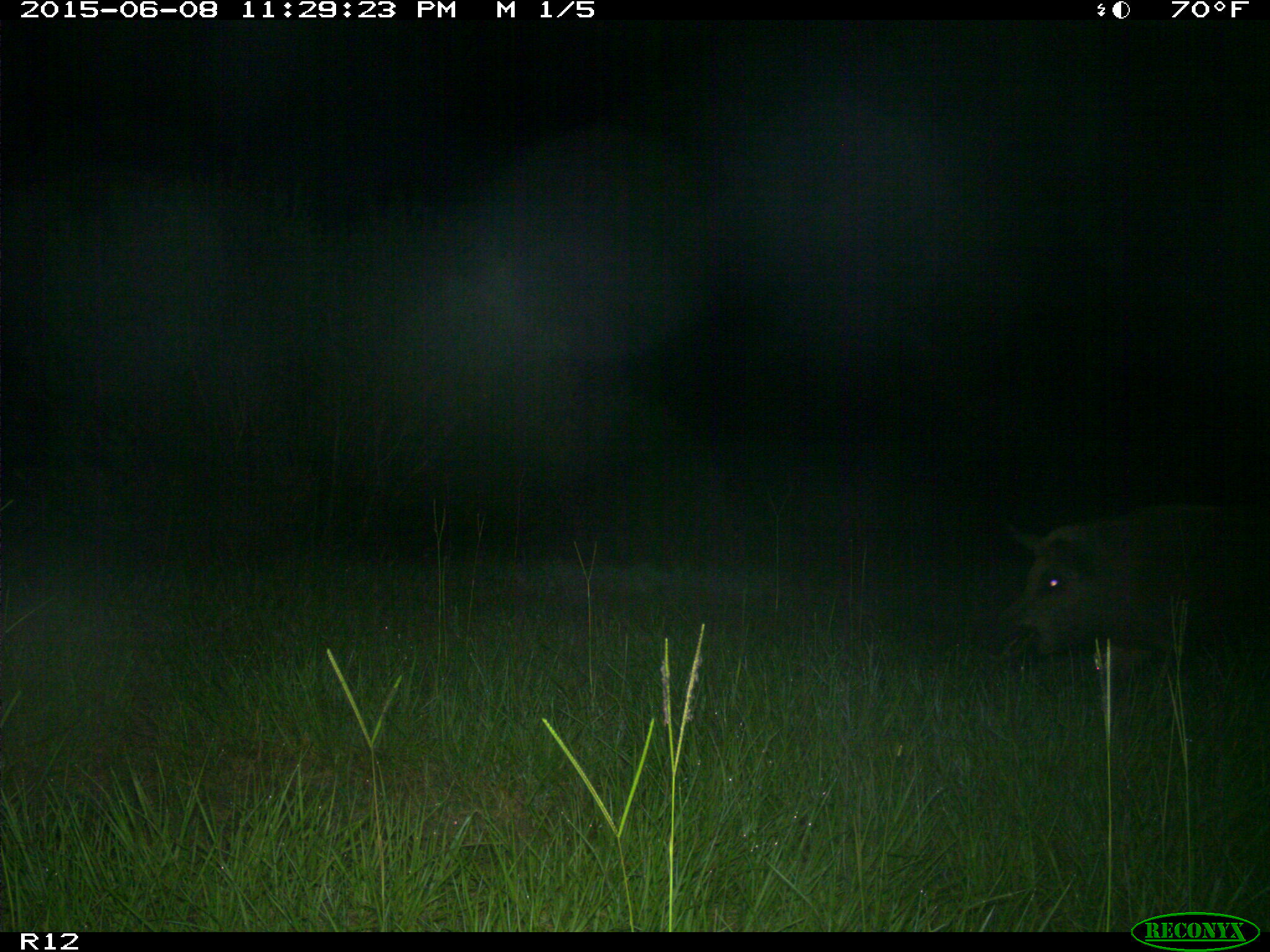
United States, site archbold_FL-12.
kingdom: Animalia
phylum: Chordata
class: Mammalia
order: Artiodactyla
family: Suidae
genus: Sus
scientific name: Sus scrofa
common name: wild boar